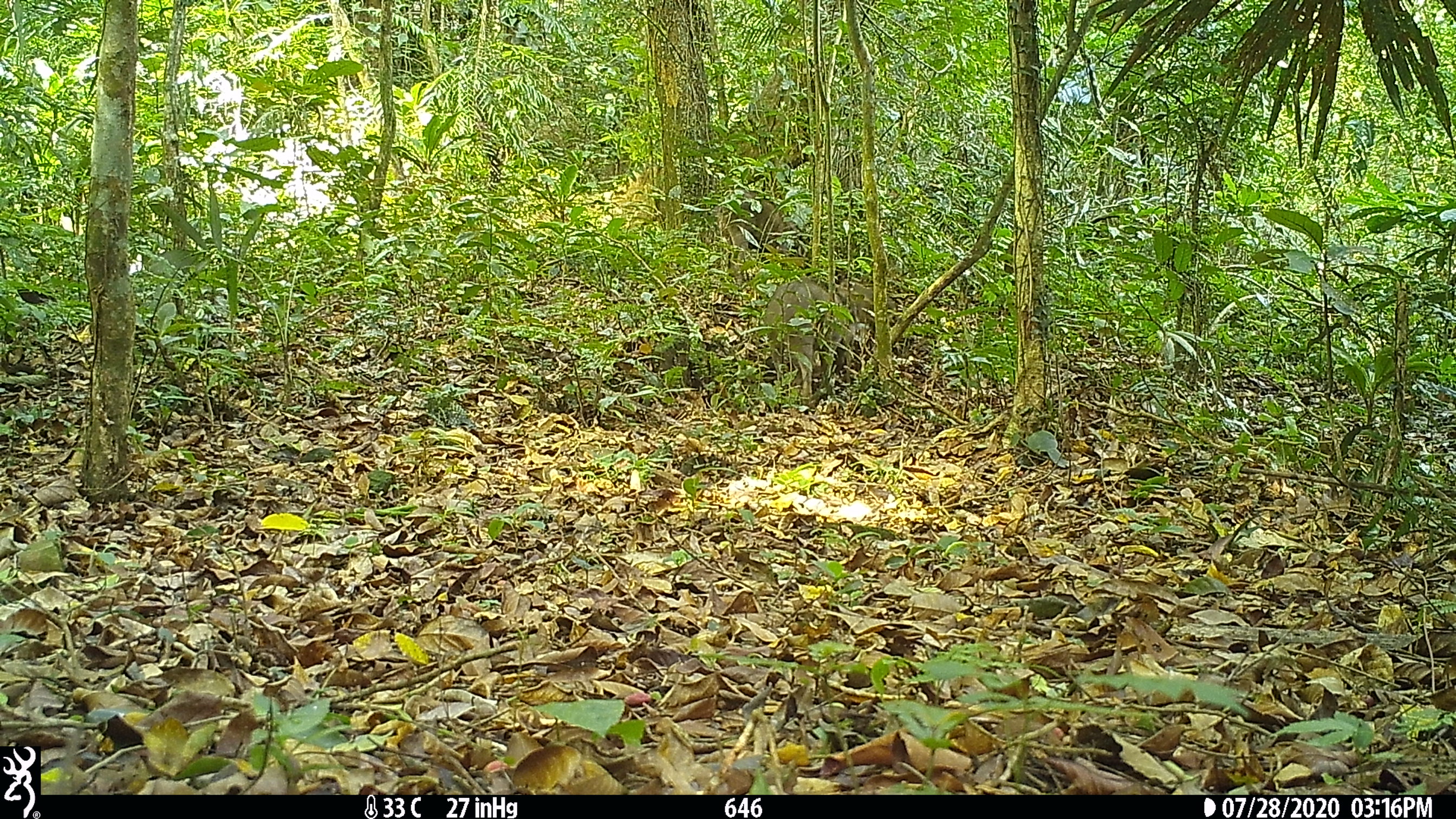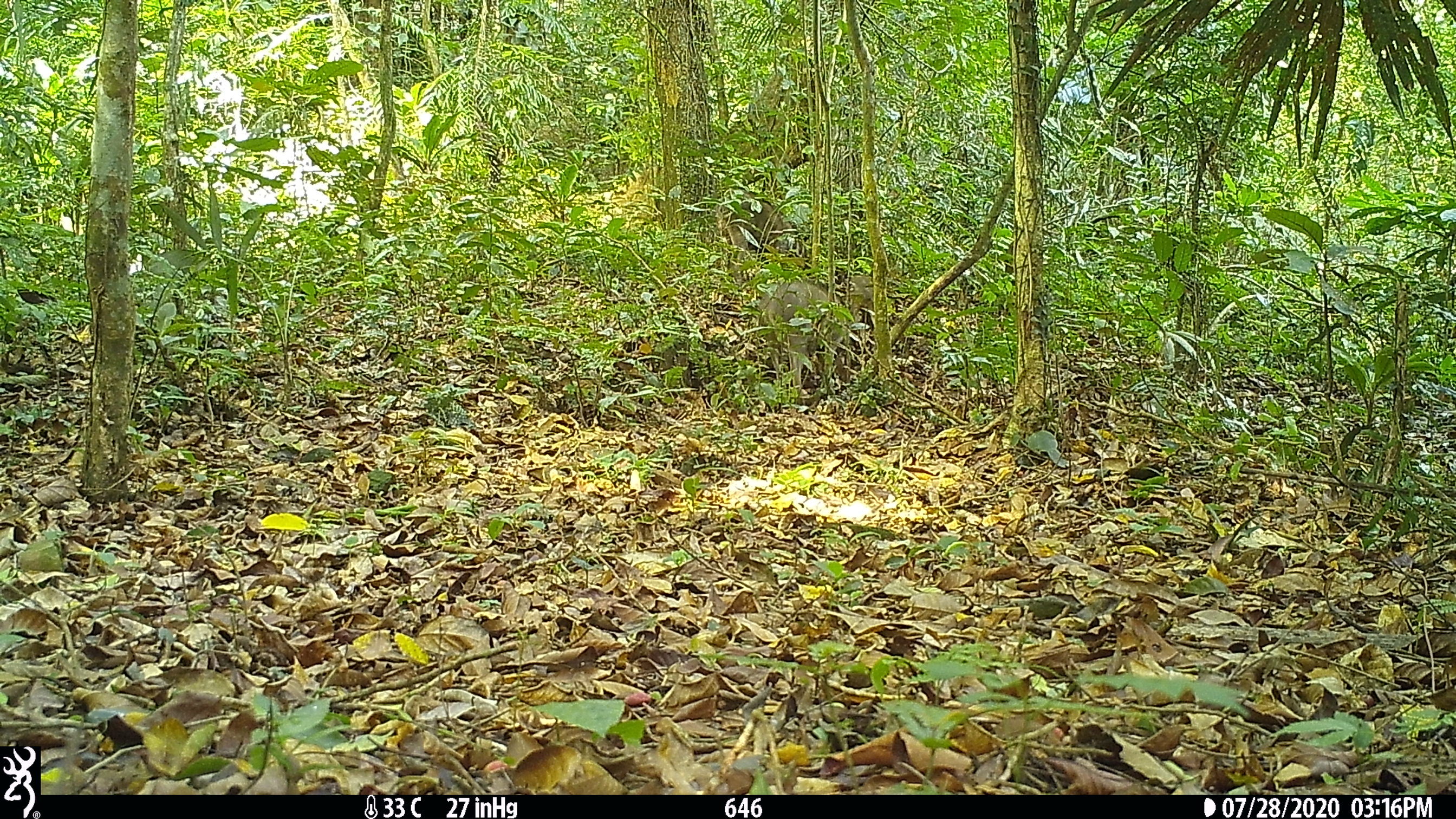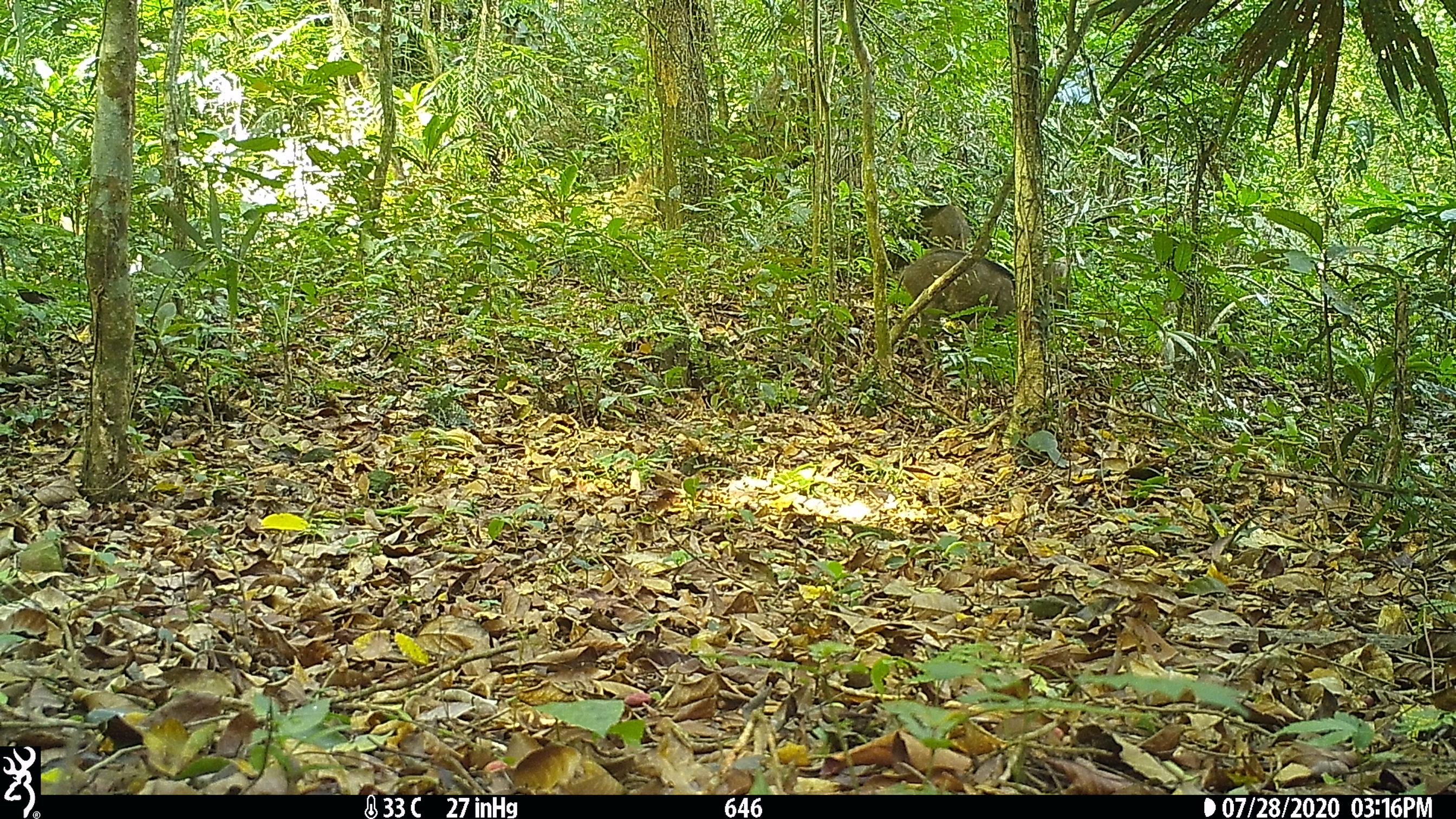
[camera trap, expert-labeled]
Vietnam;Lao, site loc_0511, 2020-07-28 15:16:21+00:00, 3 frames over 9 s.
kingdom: Animalia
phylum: Chordata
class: Mammalia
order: Artiodactyla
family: Suidae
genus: Sus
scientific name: Sus scrofa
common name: eurasian wild pig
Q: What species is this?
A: Eurasian wild pig (Sus scrofa).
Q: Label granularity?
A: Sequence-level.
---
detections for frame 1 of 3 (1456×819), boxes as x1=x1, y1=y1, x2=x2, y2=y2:
eurasian wild pig: x1=766, y1=276, x2=855, y2=405; x1=702, y1=191, x2=811, y2=283; x1=832, y1=280, x2=897, y2=376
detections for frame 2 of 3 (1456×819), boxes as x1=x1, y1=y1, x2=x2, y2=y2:
eurasian wild pig: x1=757, y1=279, x2=851, y2=405; x1=702, y1=191, x2=811, y2=283; x1=832, y1=274, x2=897, y2=376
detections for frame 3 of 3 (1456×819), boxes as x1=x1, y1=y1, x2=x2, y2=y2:
eurasian wild pig: x1=896, y1=251, x2=1018, y2=362; x1=920, y1=204, x2=969, y2=250; x1=1042, y1=256, x2=1068, y2=302